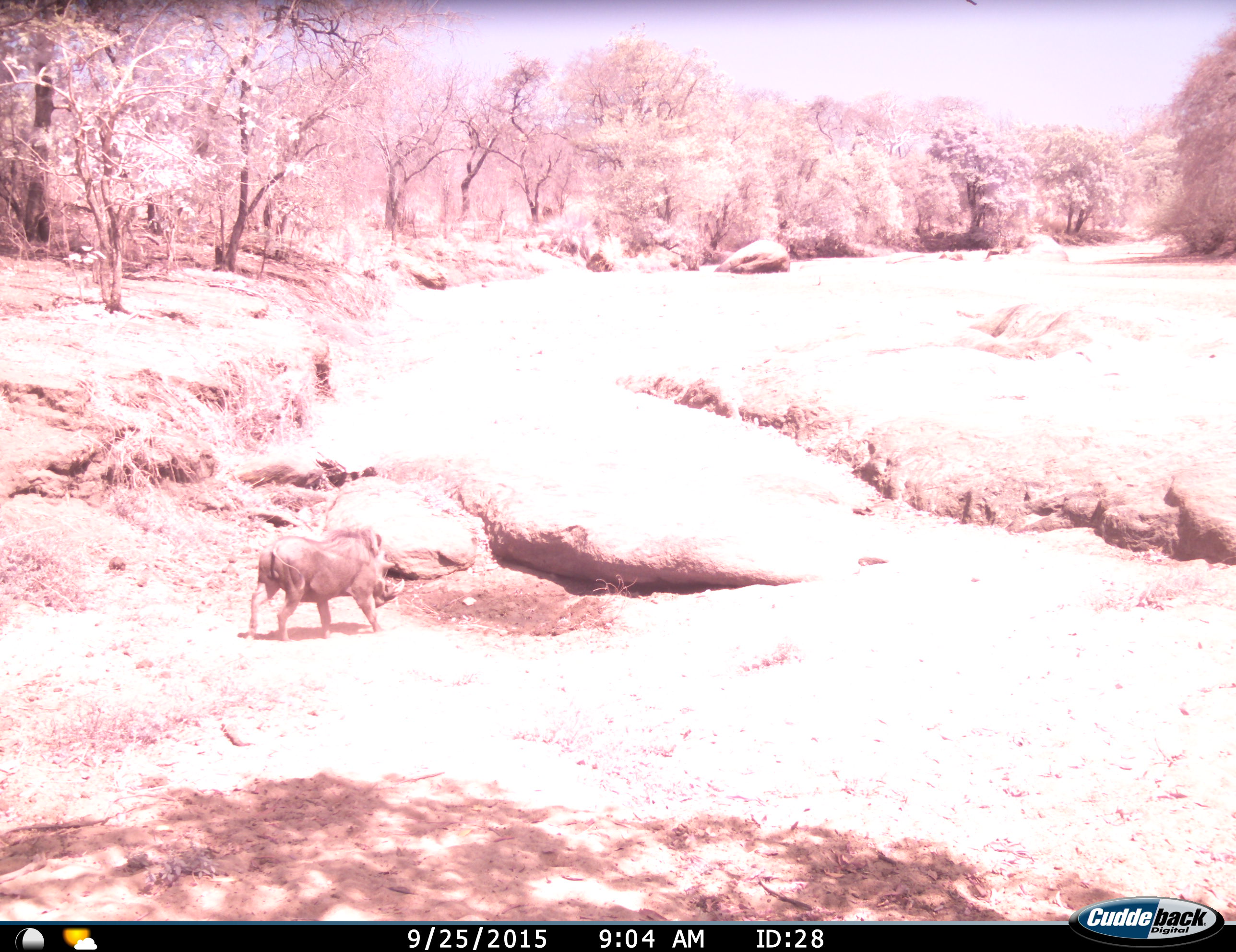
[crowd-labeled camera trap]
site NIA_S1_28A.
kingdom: Animalia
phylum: Chordata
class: Mammalia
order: Artiodactyla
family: Suidae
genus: Phacochoerus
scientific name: Phacochoerus africanus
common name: warthog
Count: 1.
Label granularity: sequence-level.